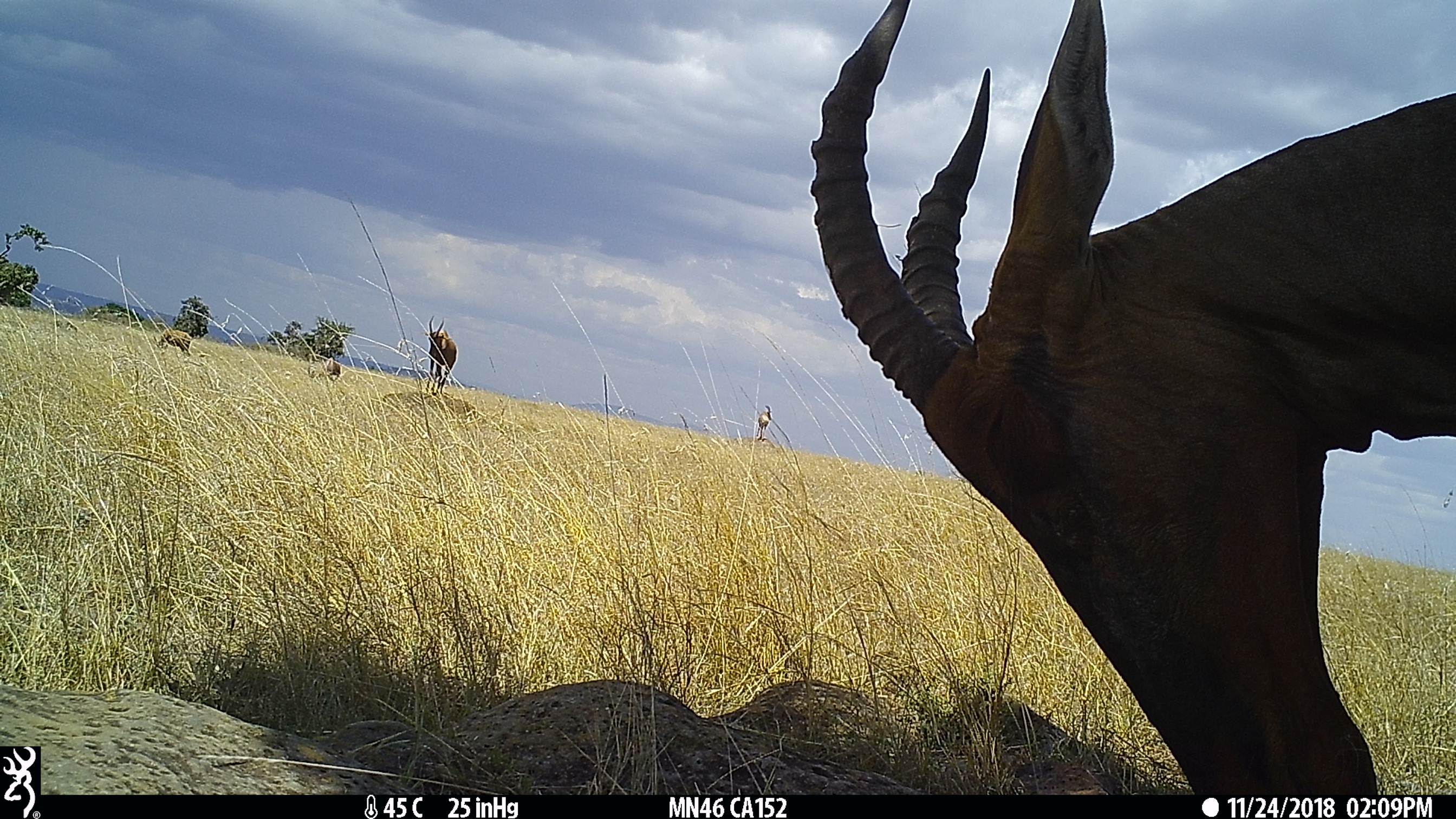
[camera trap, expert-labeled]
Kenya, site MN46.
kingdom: Animalia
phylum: Chordata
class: Mammalia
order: Artiodactyla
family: Bovidae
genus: Damaliscus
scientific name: Damaliscus lunatus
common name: topi